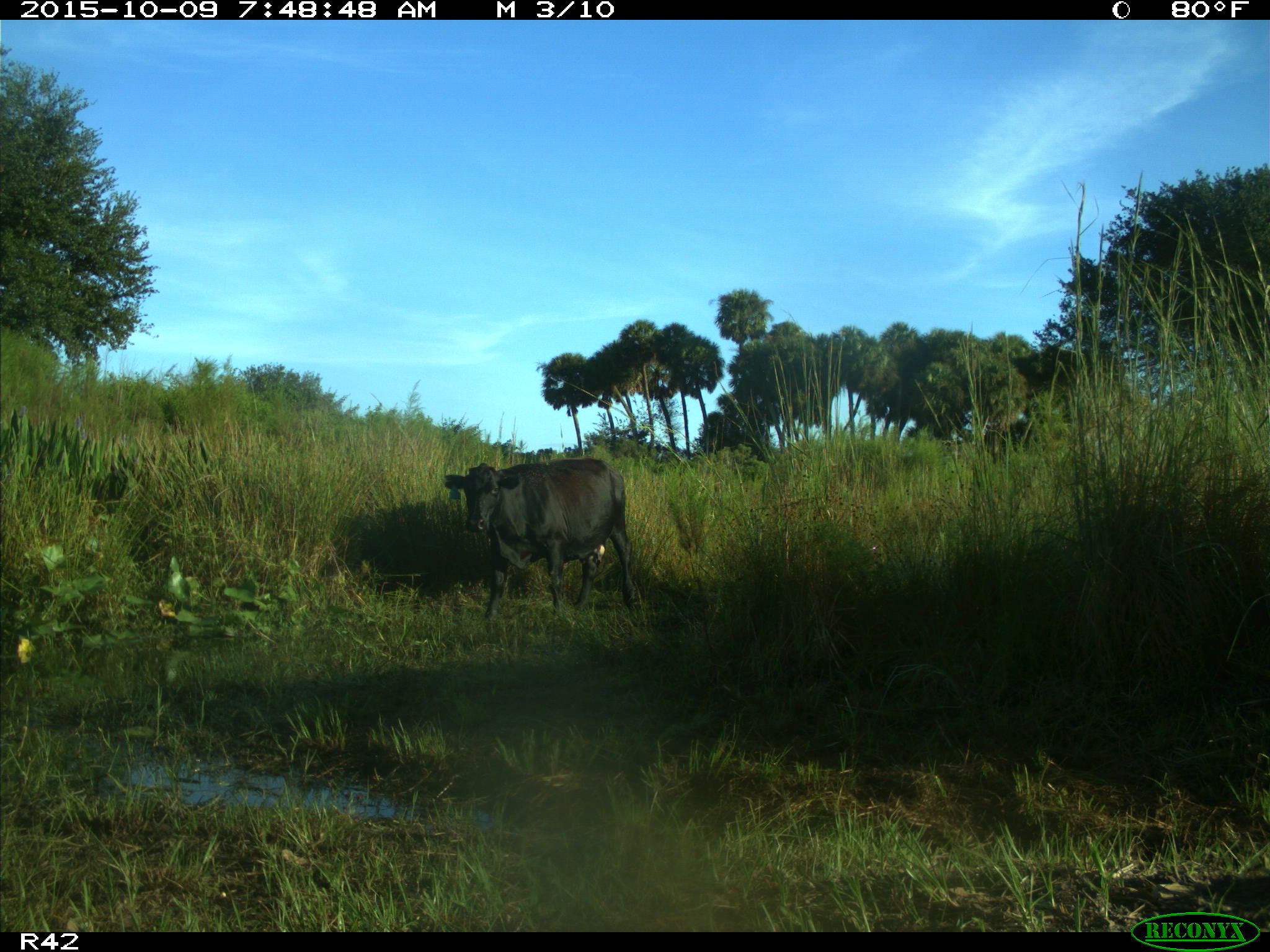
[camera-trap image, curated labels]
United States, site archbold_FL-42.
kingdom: Animalia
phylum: Chordata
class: Mammalia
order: Artiodactyla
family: Bovidae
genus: Bos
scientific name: Bos taurus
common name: domestic cow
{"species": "Bos taurus (domestic cow)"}